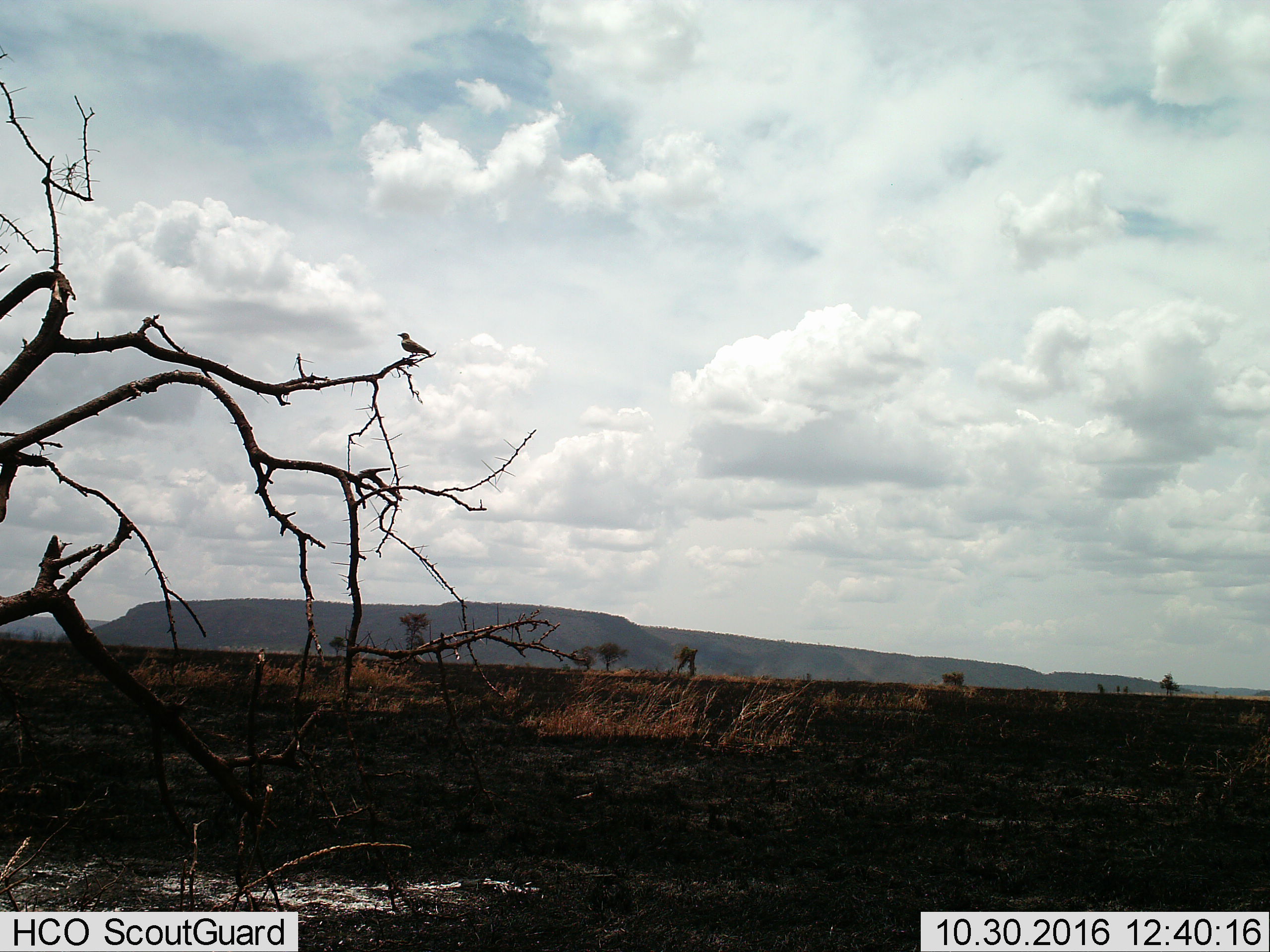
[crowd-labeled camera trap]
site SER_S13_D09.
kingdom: Animalia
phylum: Chordata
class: Aves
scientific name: Aves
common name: bird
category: birdother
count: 1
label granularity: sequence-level